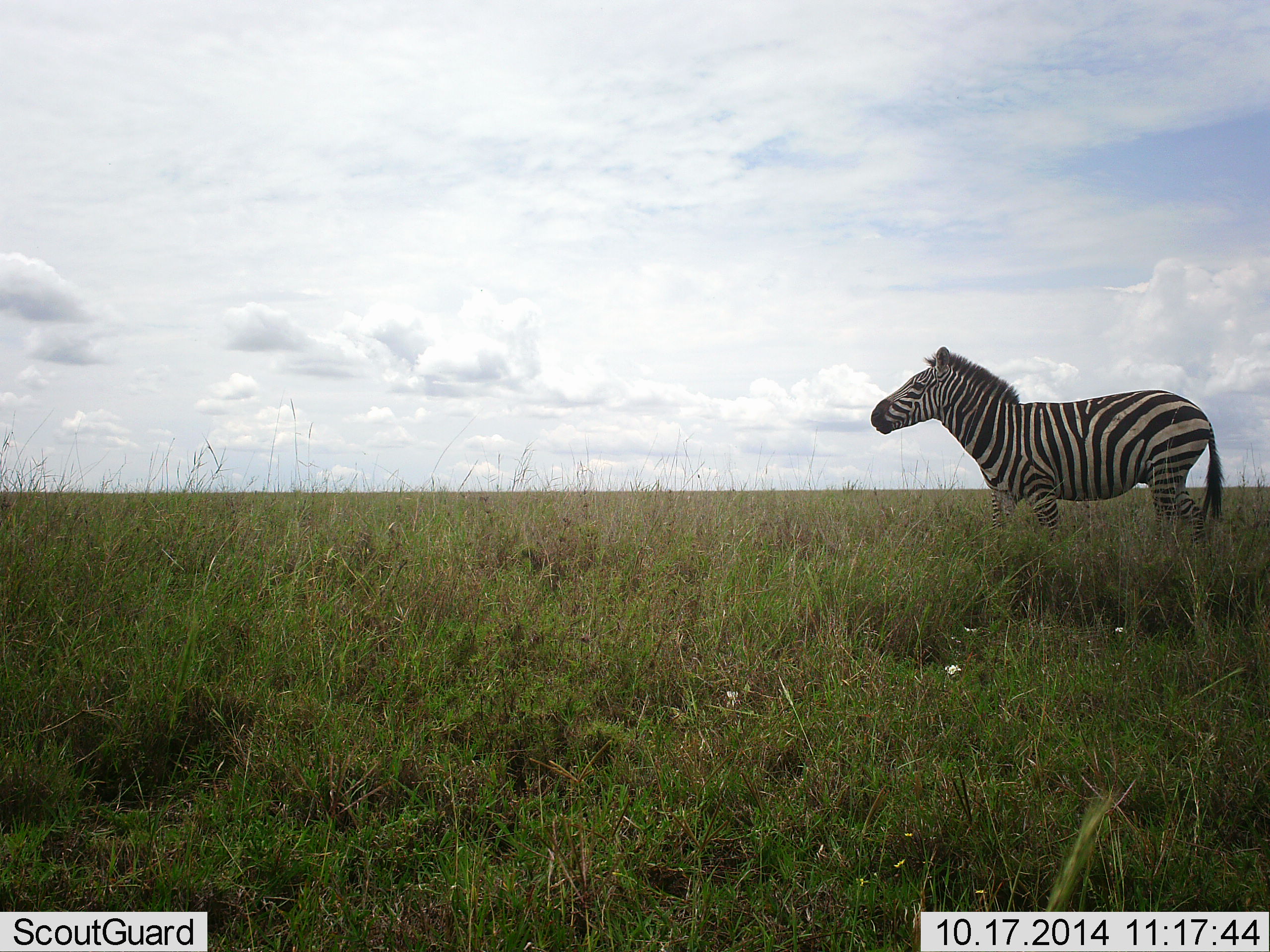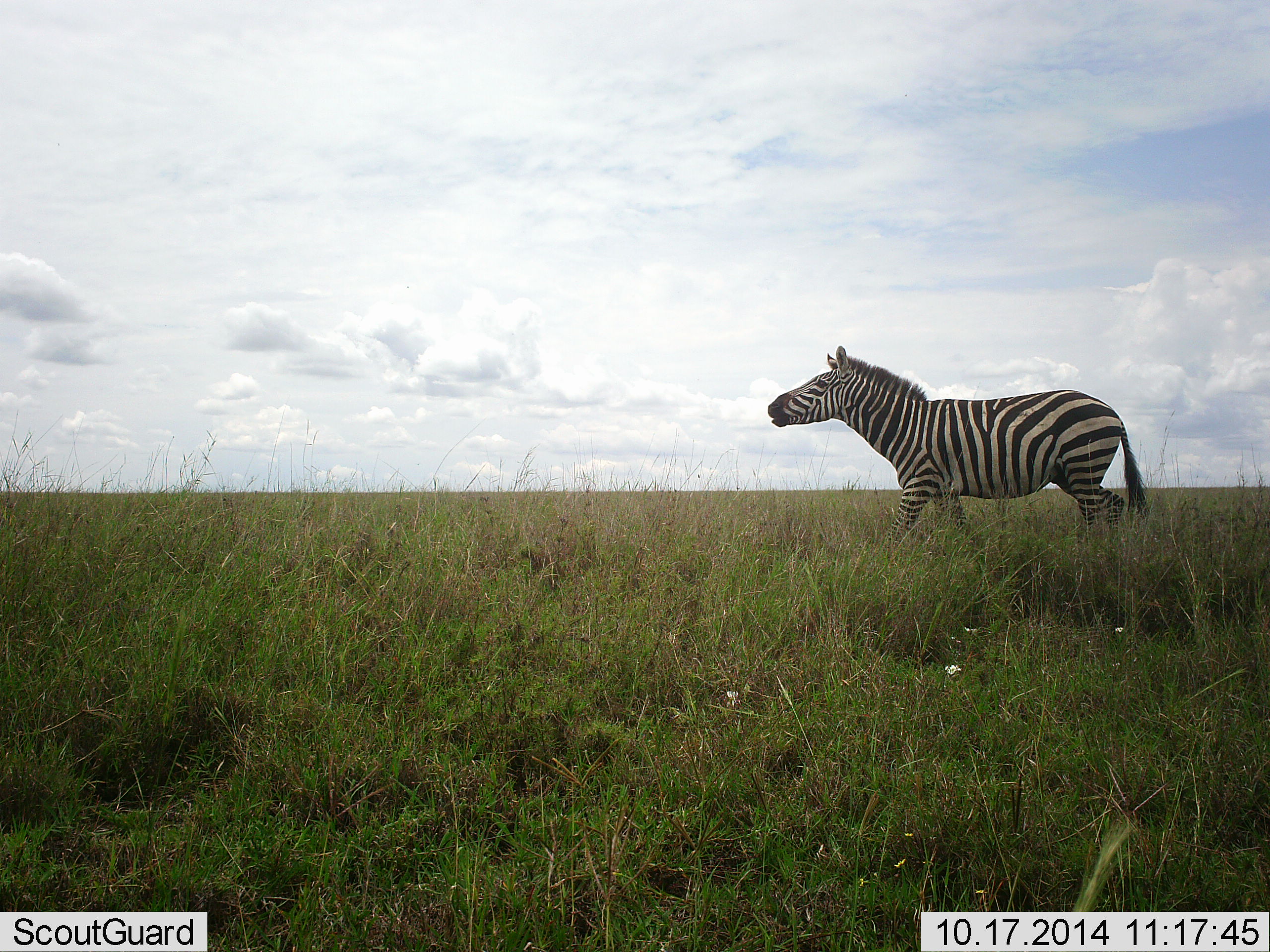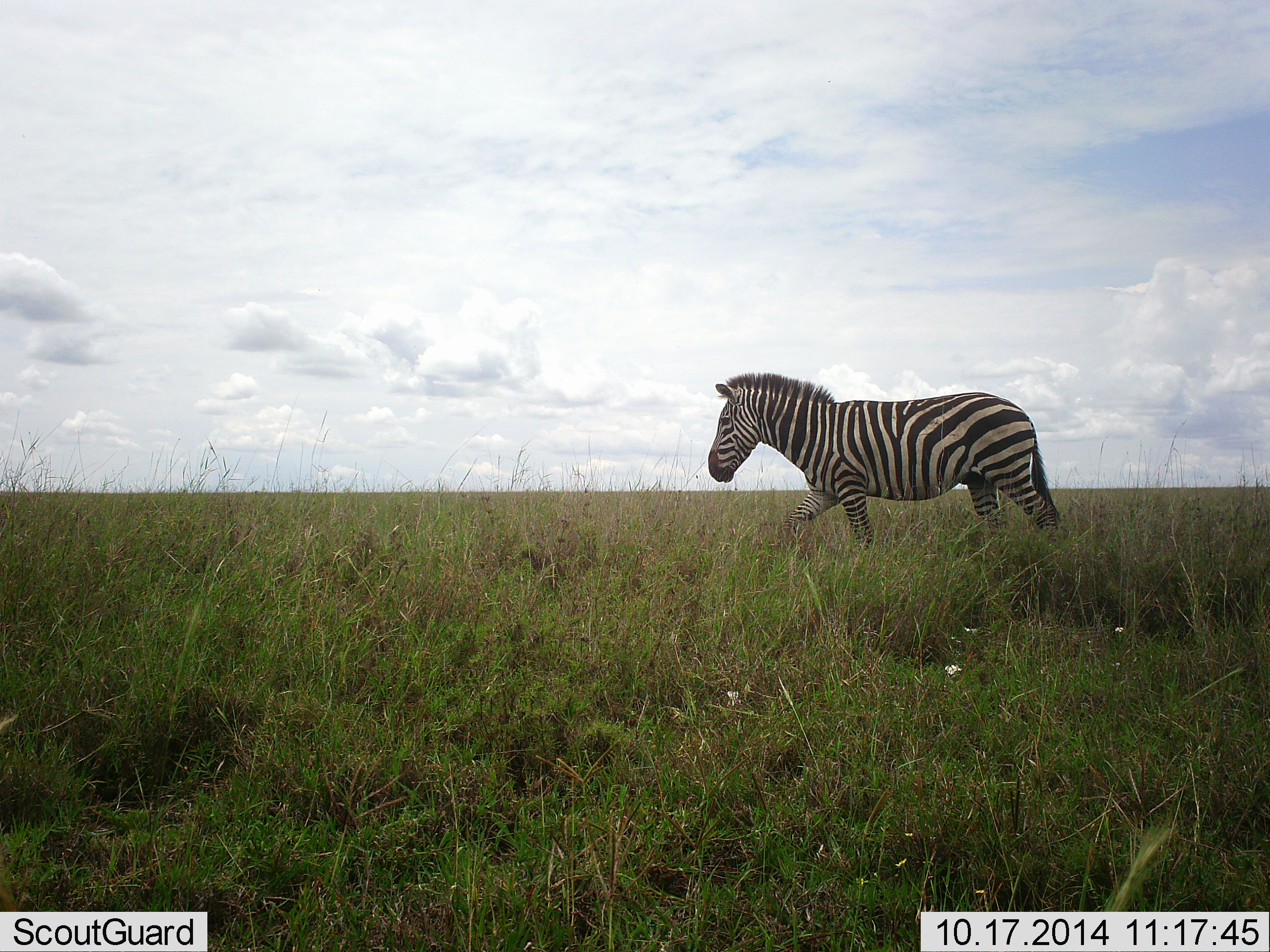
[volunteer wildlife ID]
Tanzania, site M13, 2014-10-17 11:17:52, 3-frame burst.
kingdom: Animalia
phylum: Chordata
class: Mammalia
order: Perissodactyla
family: Equidae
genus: Equus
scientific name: Equus quagga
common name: plains zebra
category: zebra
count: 1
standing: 10%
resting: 0%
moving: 100%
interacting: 0%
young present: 0%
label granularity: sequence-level